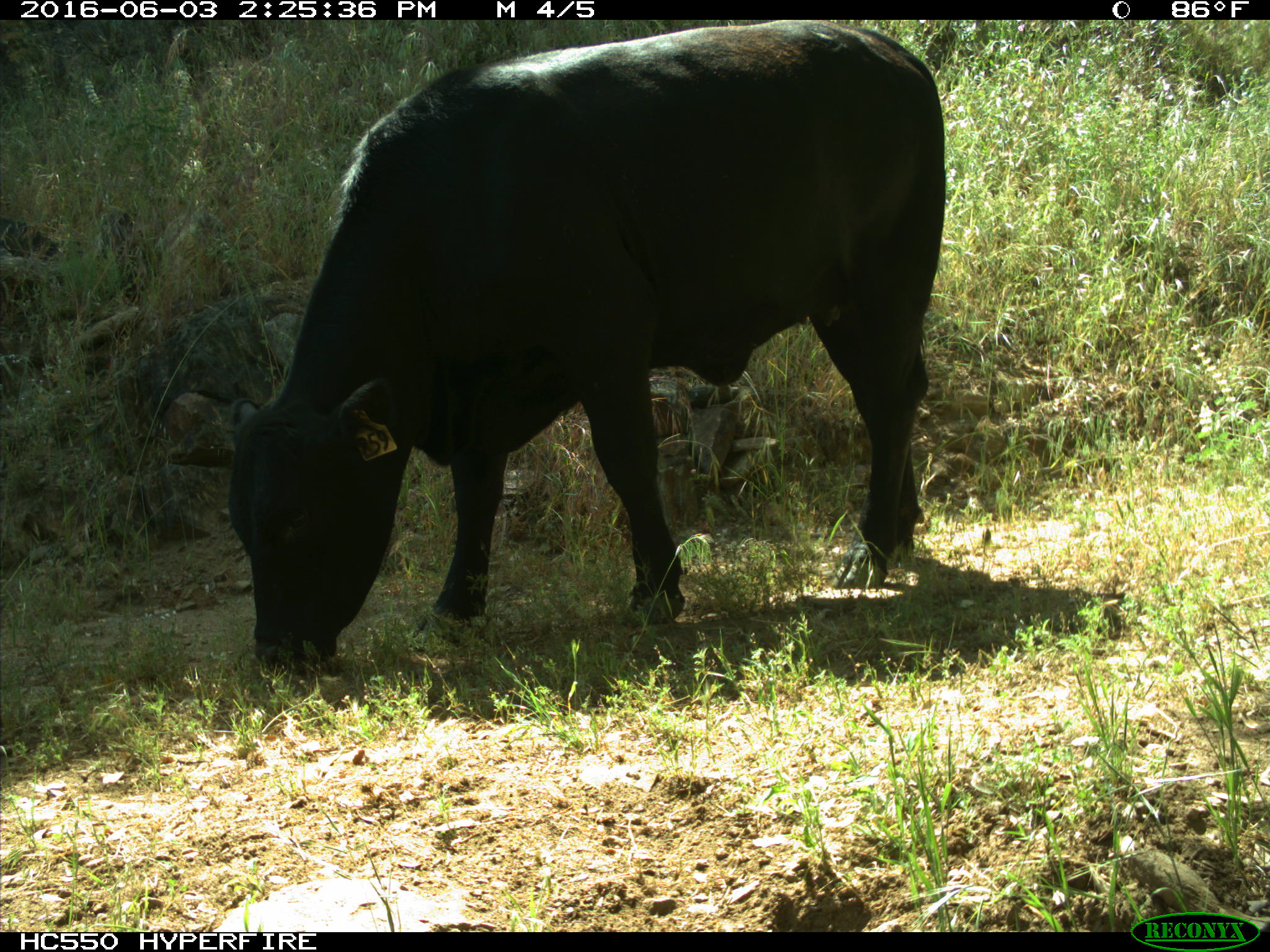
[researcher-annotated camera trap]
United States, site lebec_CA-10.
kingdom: Animalia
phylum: Chordata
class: Mammalia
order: Artiodactyla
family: Bovidae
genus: Bos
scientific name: Bos taurus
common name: domestic cow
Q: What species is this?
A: Bos taurus (domestic cow).